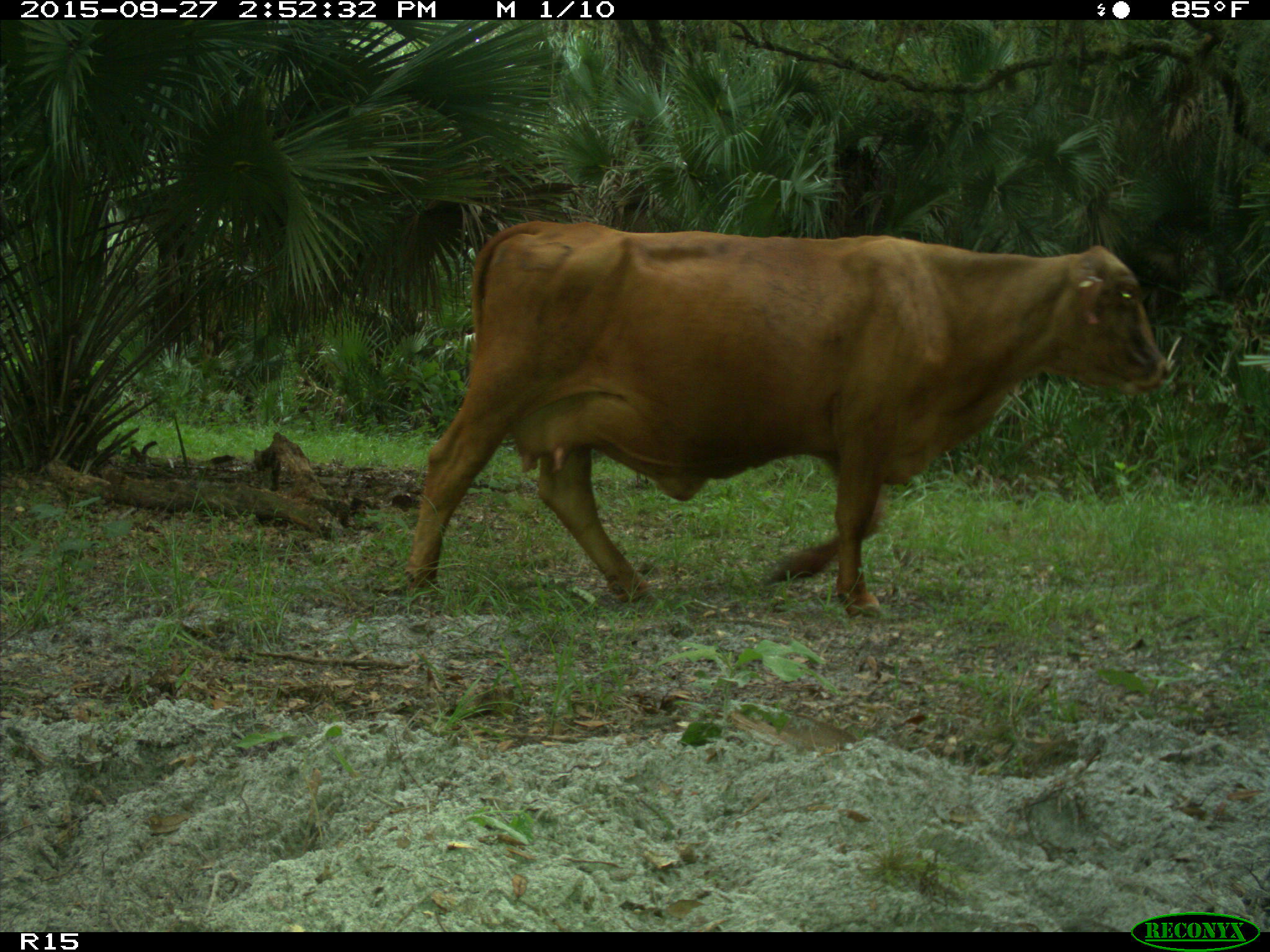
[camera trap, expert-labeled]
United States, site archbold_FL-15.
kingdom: Animalia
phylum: Chordata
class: Mammalia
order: Artiodactyla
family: Bovidae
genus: Bos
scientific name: Bos taurus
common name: domestic cow